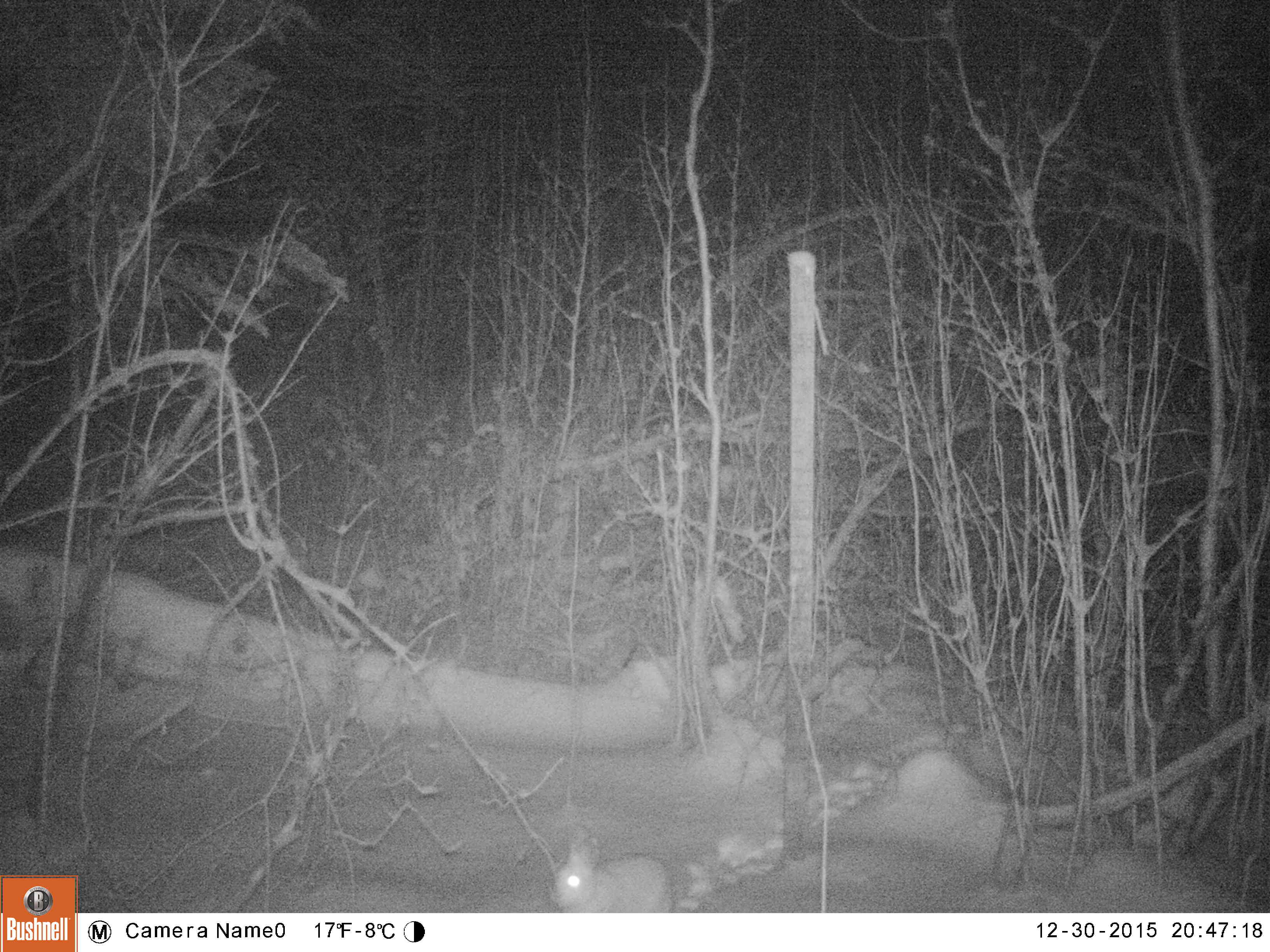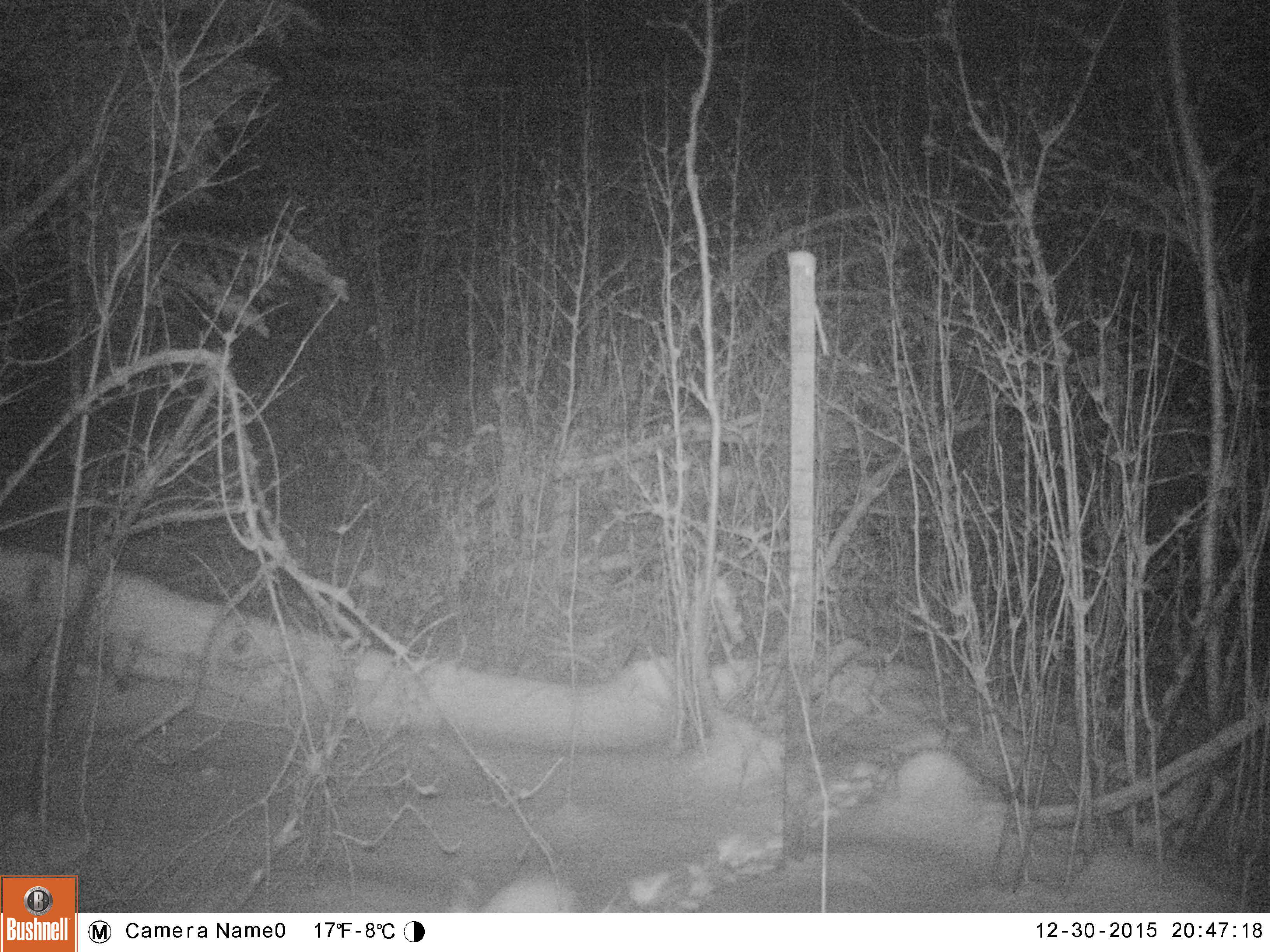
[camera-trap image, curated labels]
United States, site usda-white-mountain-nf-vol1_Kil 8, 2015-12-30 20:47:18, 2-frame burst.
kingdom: Animalia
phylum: Chordata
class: Mammalia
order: Lagomorpha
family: Leporidae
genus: Lepus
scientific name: Lepus americanus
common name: snowshoe hare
Snowshoe hare (Lepus americanus).